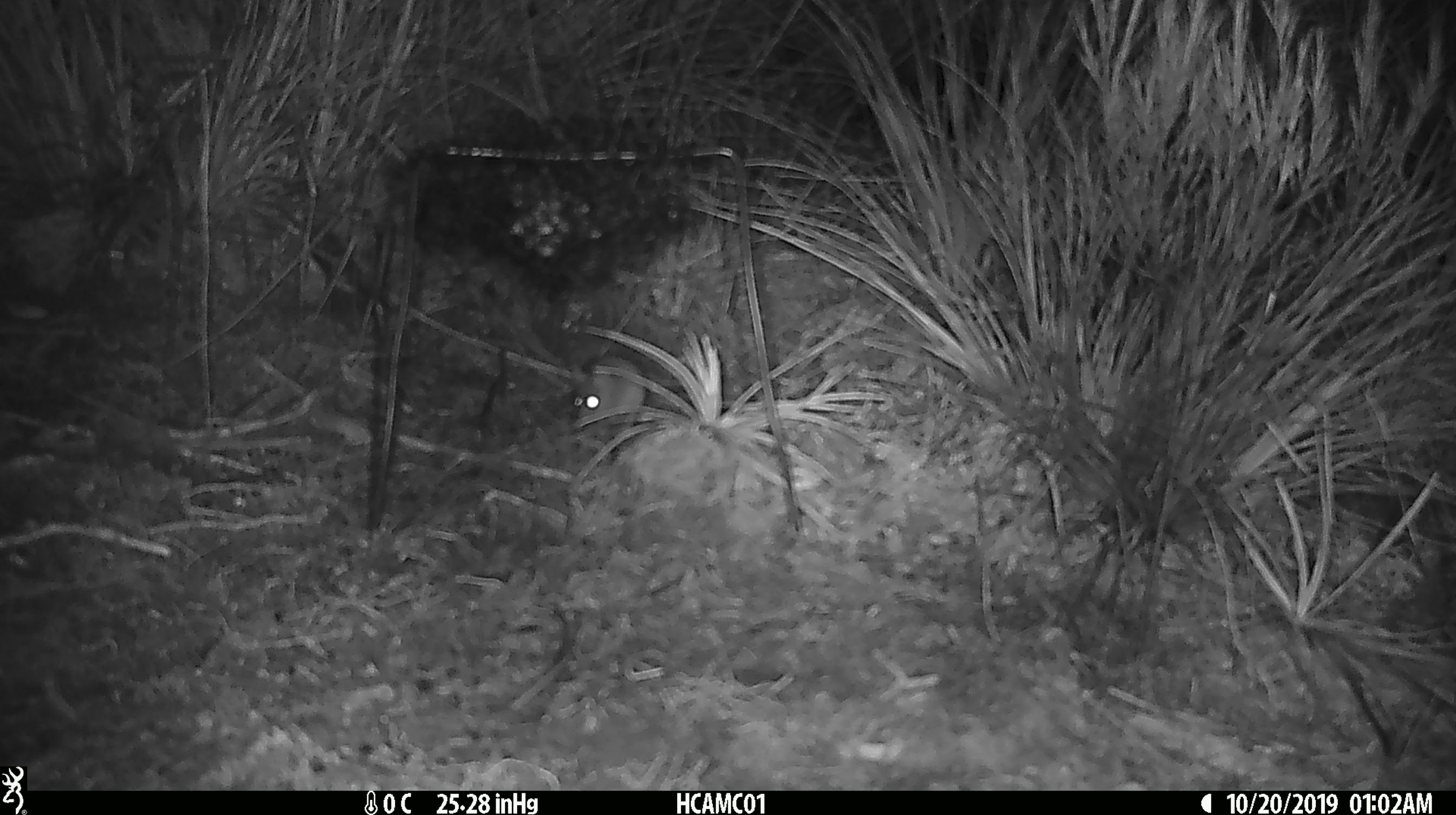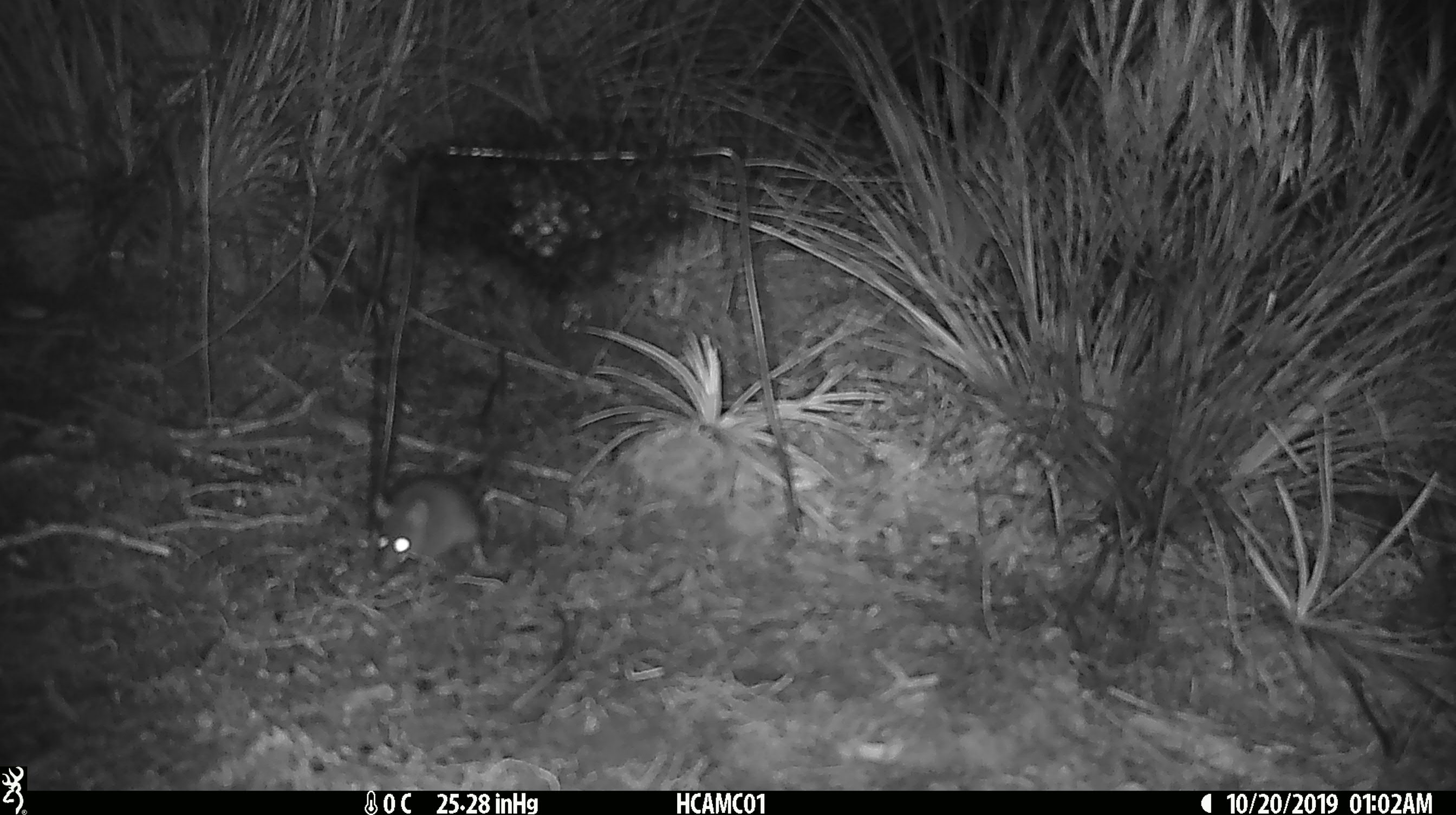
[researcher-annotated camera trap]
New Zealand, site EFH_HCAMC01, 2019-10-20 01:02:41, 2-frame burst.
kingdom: Animalia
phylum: Chordata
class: Mammalia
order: Rodentia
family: Muridae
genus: Mus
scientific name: Mus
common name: mouse